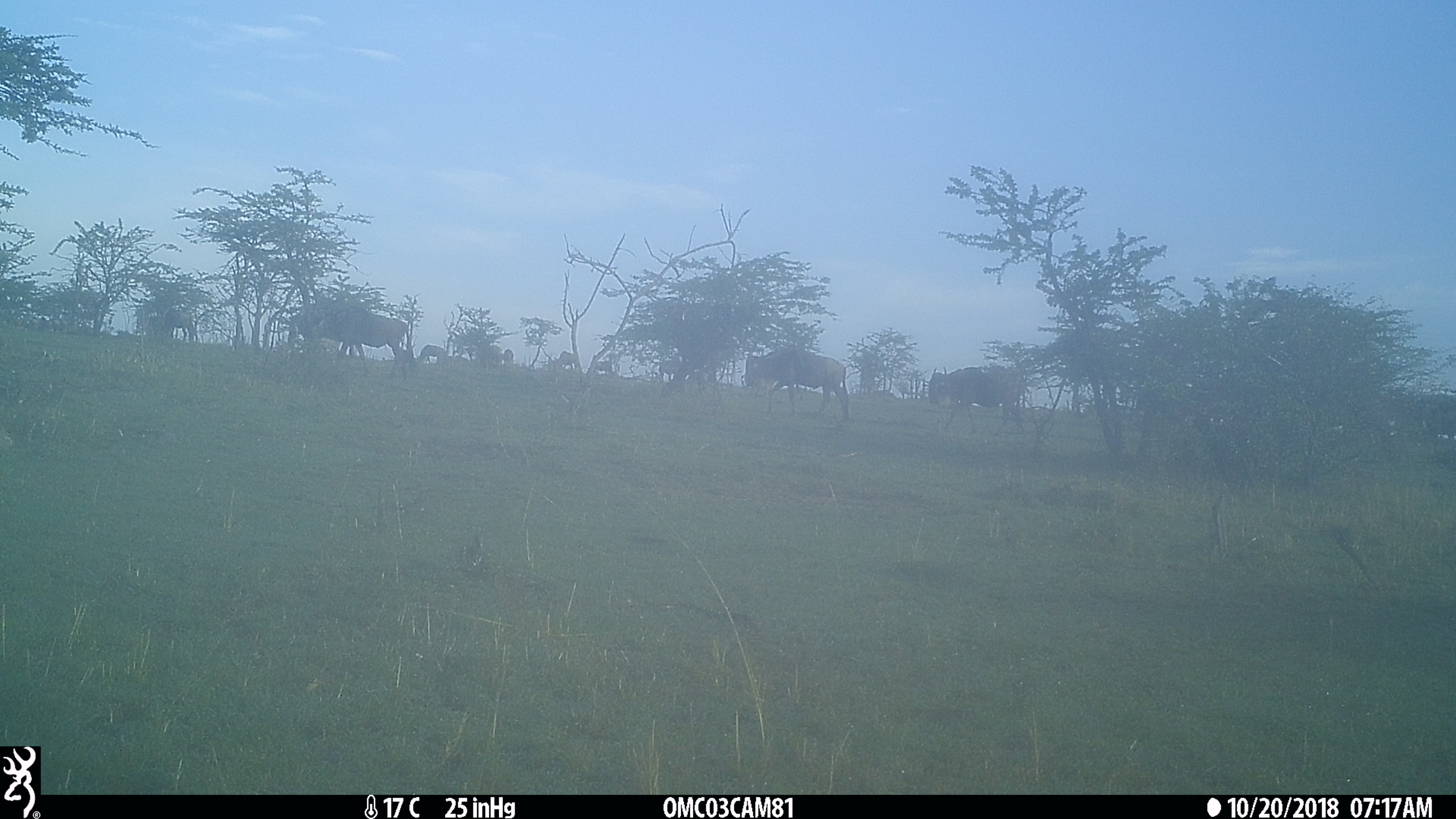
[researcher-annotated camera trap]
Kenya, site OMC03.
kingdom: Animalia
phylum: Chordata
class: Mammalia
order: Artiodactyla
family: Bovidae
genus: Connochaetes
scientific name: Connochaetes taurinus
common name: blue wildebeest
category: wildebeest